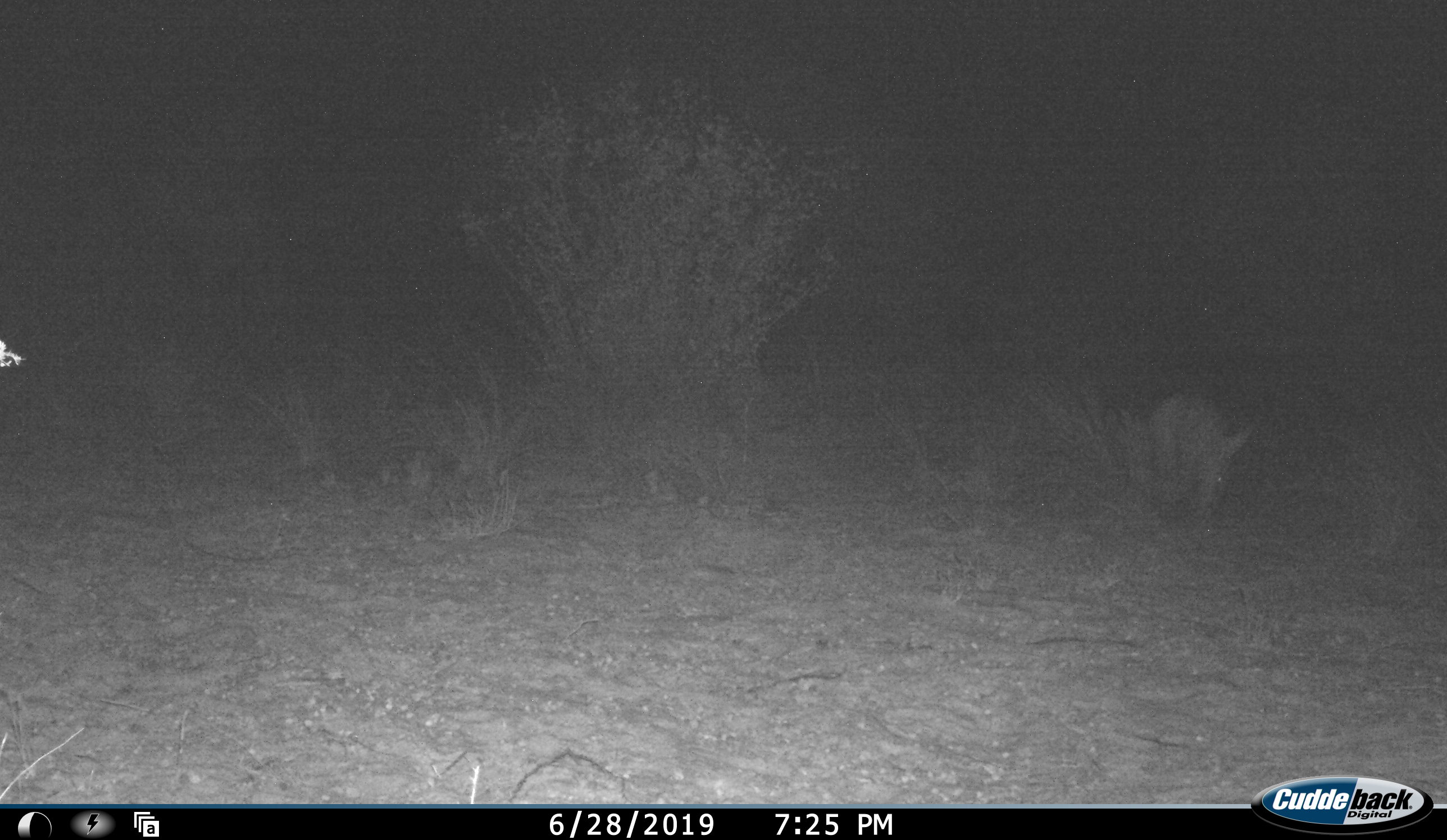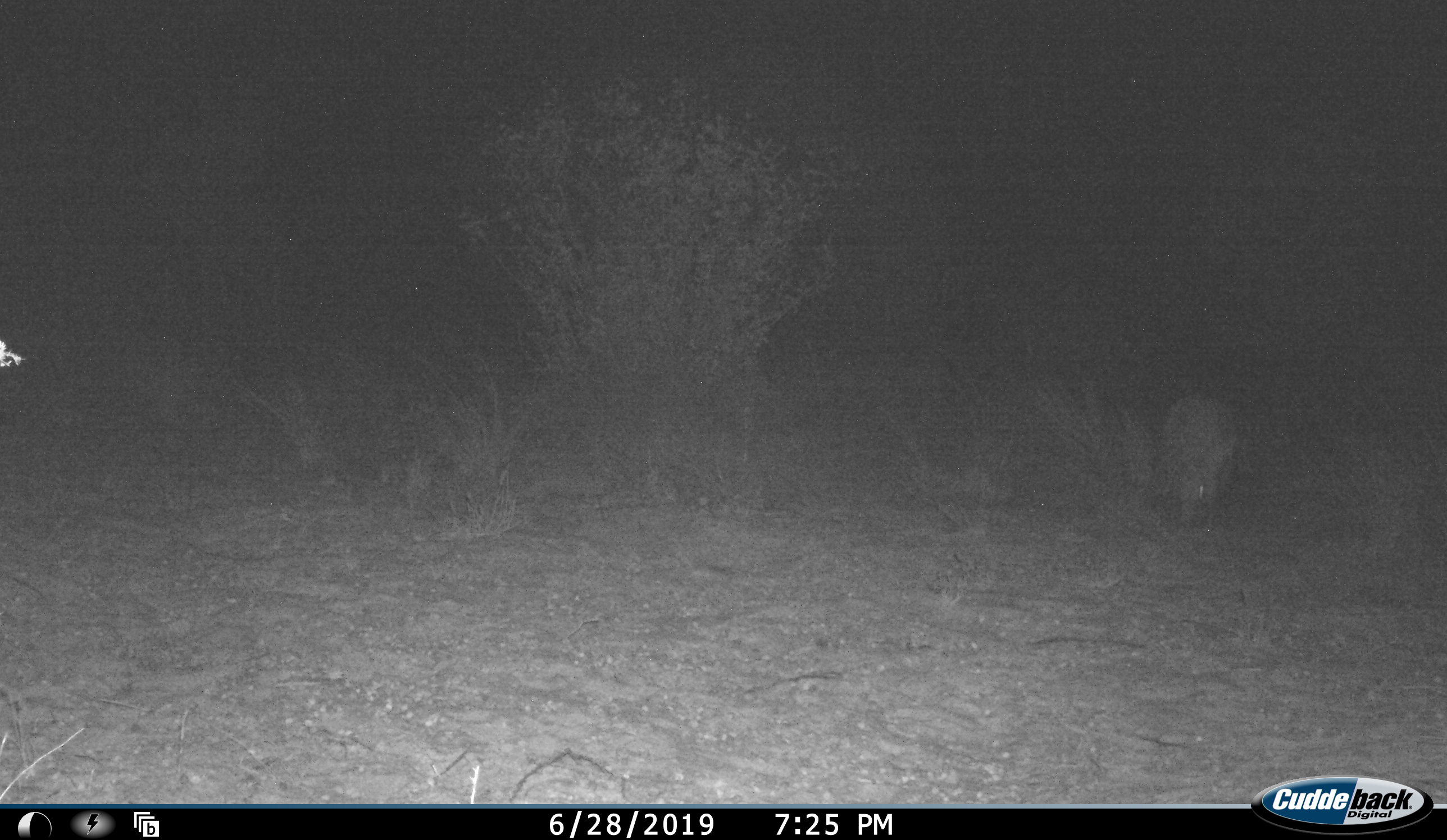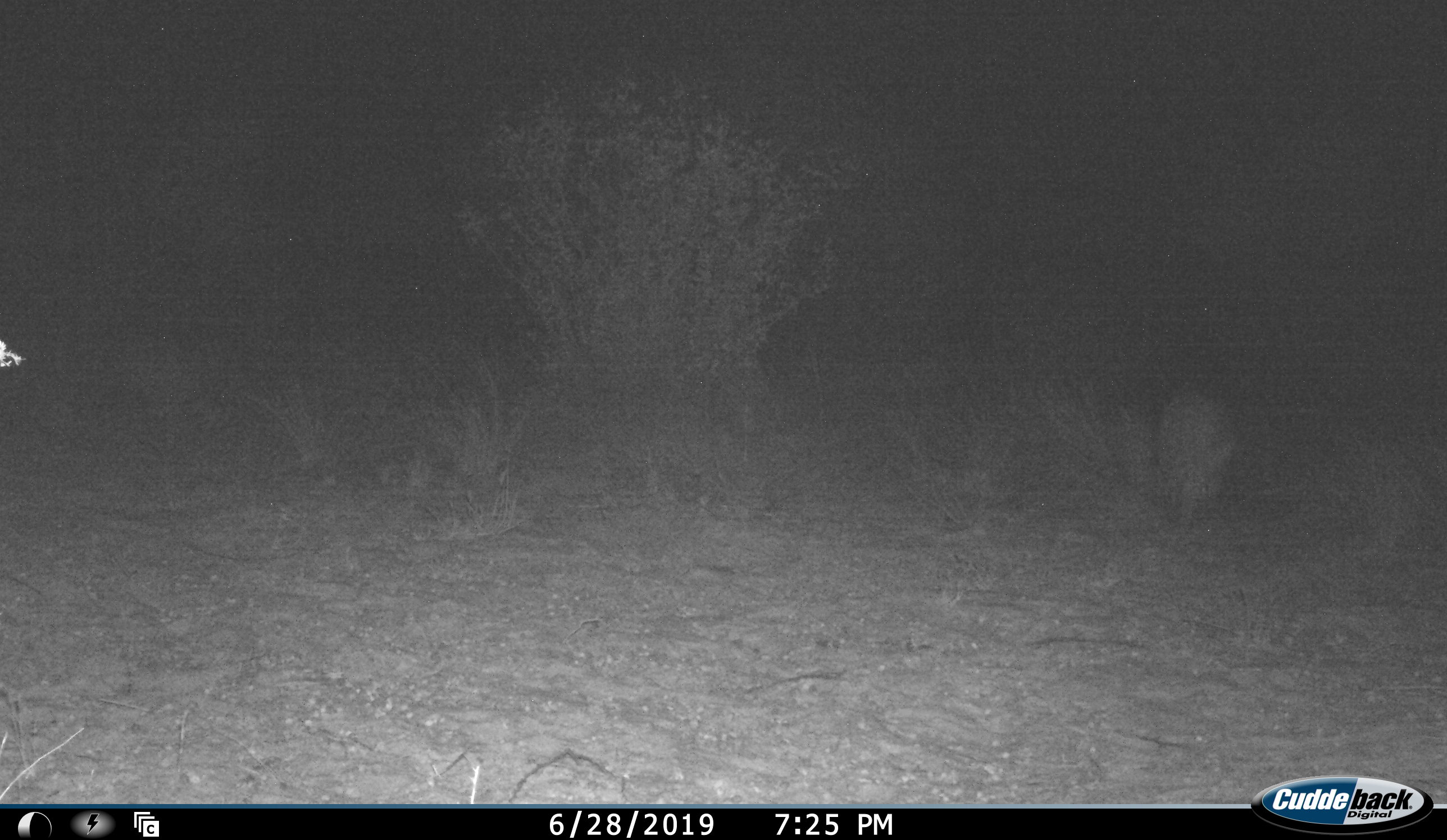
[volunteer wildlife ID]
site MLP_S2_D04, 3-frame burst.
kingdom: Animalia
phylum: Chordata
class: Mammalia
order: Tubulidentata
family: Orycteropodidae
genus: Orycteropus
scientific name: Orycteropus afer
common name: aardvark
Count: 1.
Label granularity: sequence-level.